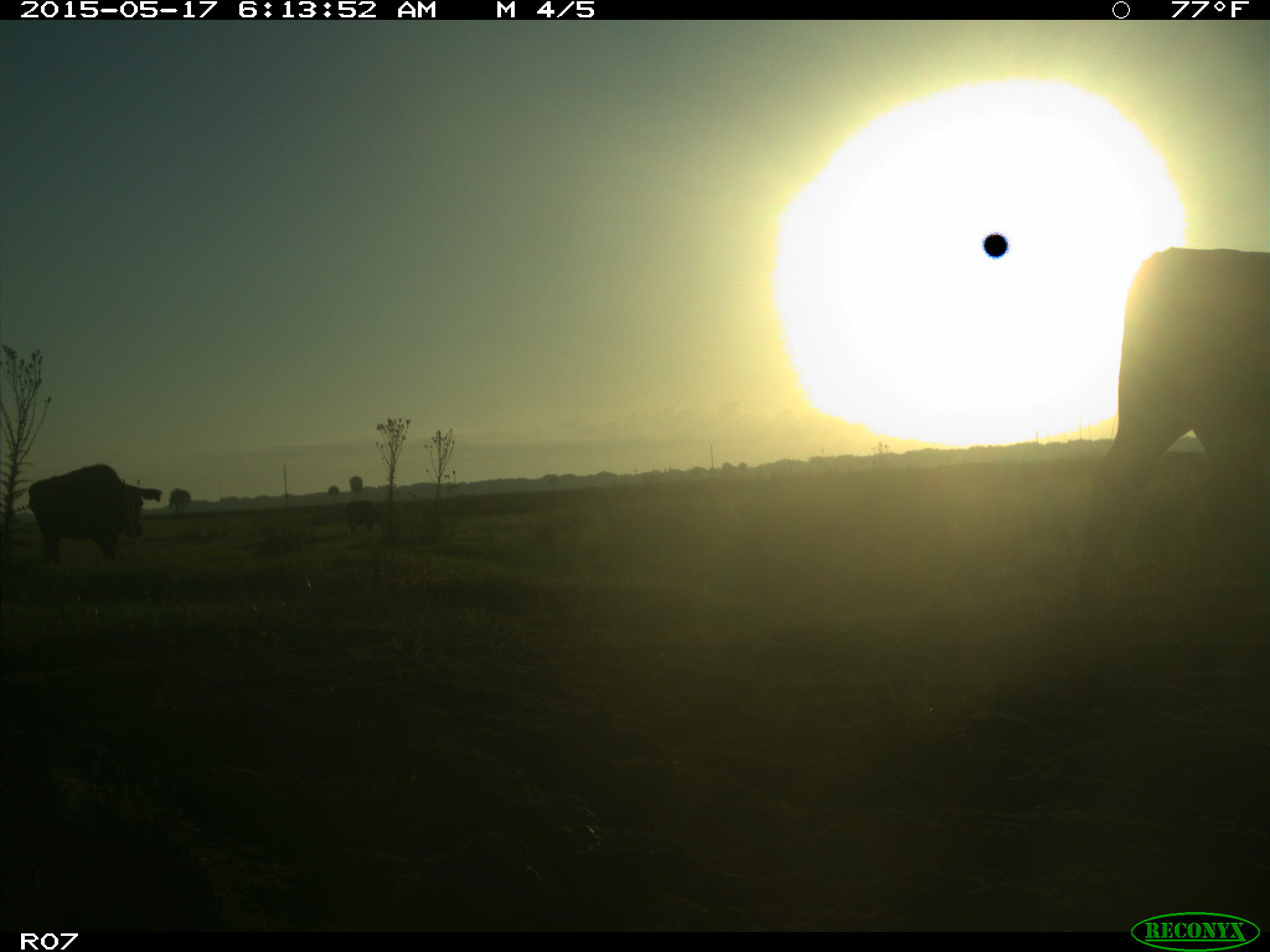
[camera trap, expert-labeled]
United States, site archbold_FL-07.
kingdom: Animalia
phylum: Chordata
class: Mammalia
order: Artiodactyla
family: Bovidae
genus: Bos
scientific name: Bos taurus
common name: domestic cow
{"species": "Bos taurus (domestic cow)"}